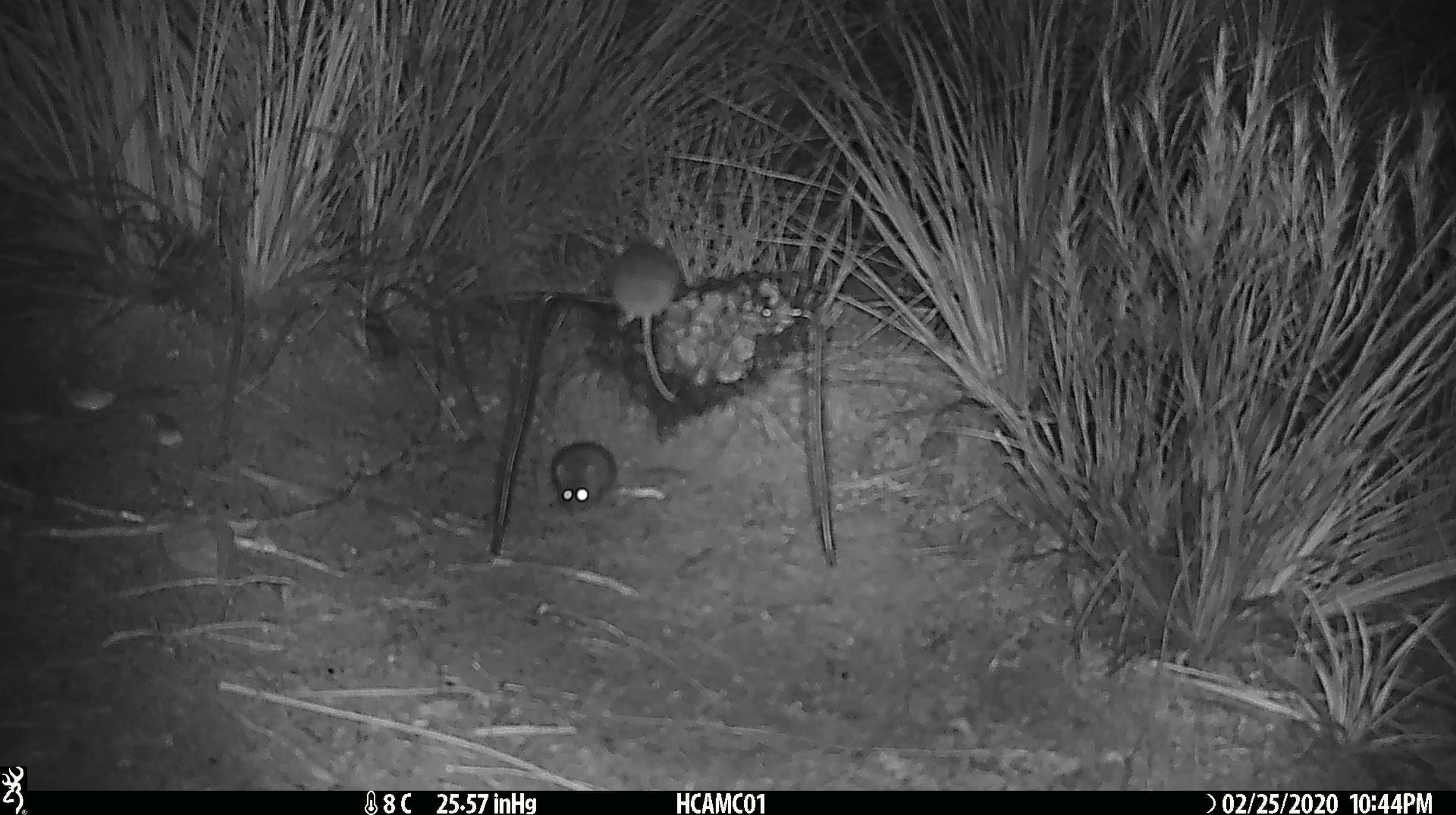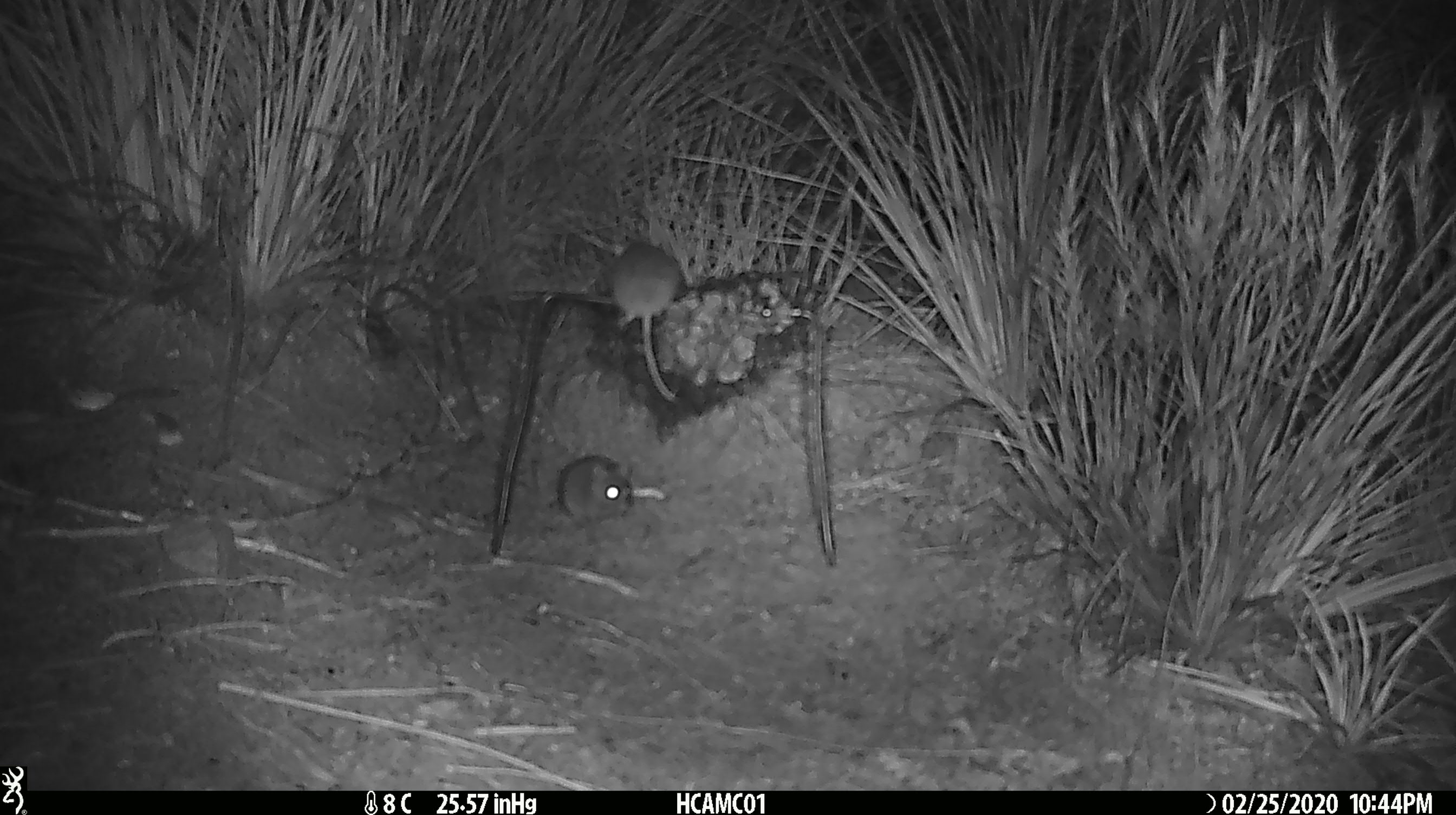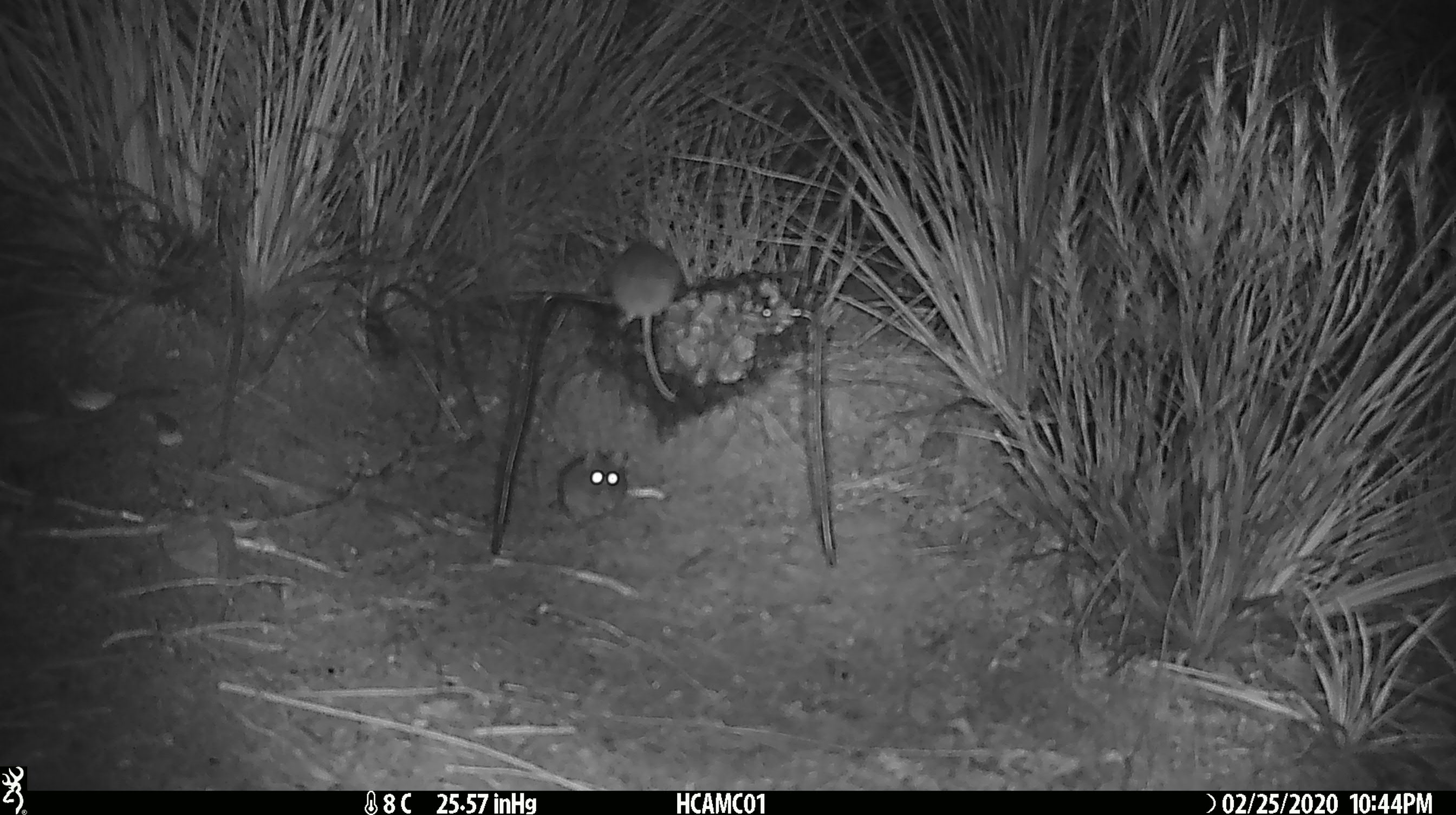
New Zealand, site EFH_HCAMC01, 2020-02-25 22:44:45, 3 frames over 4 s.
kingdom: Animalia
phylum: Chordata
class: Mammalia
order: Rodentia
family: Muridae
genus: Mus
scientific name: Mus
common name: mouse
Mouse (Mus).